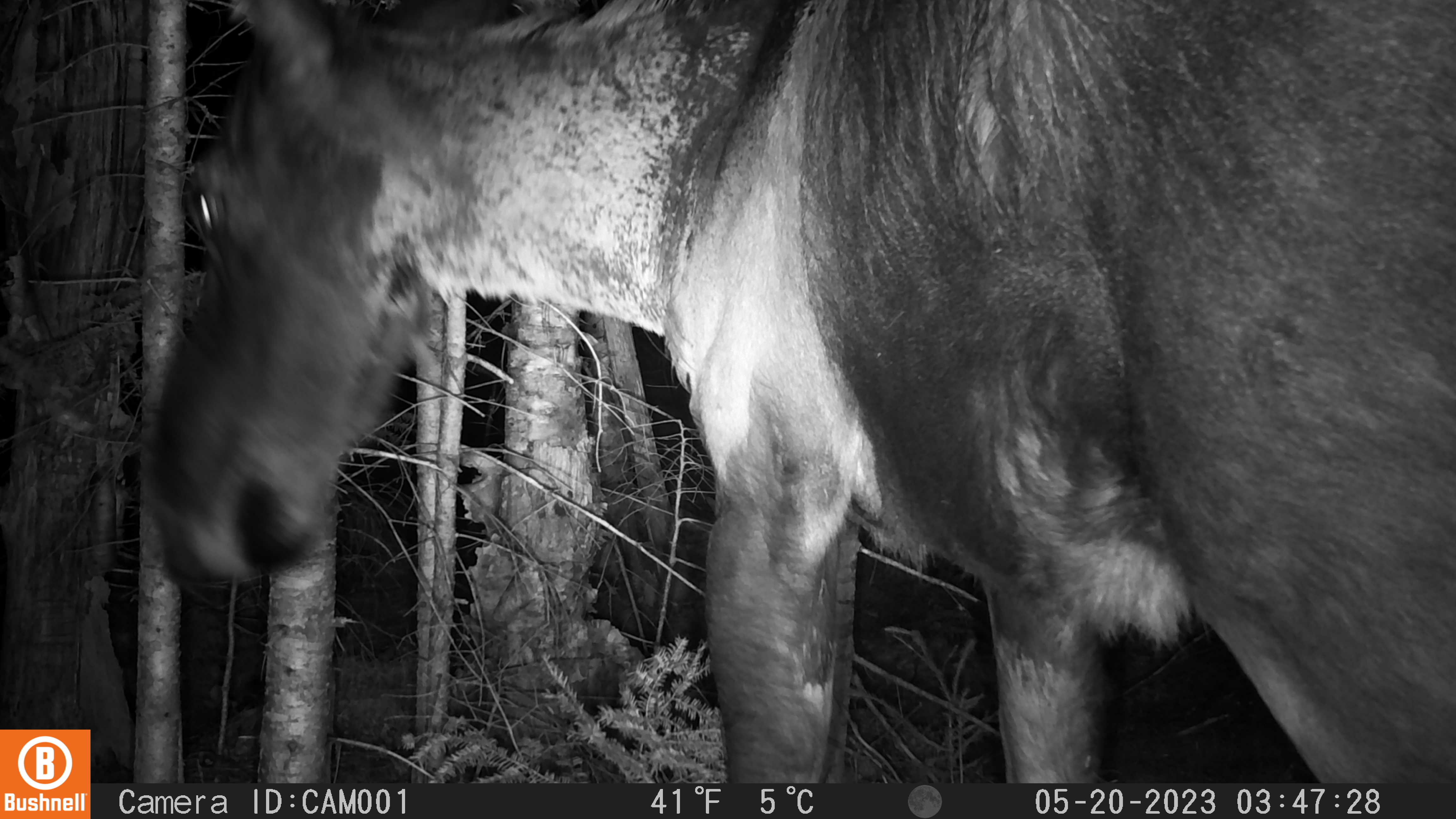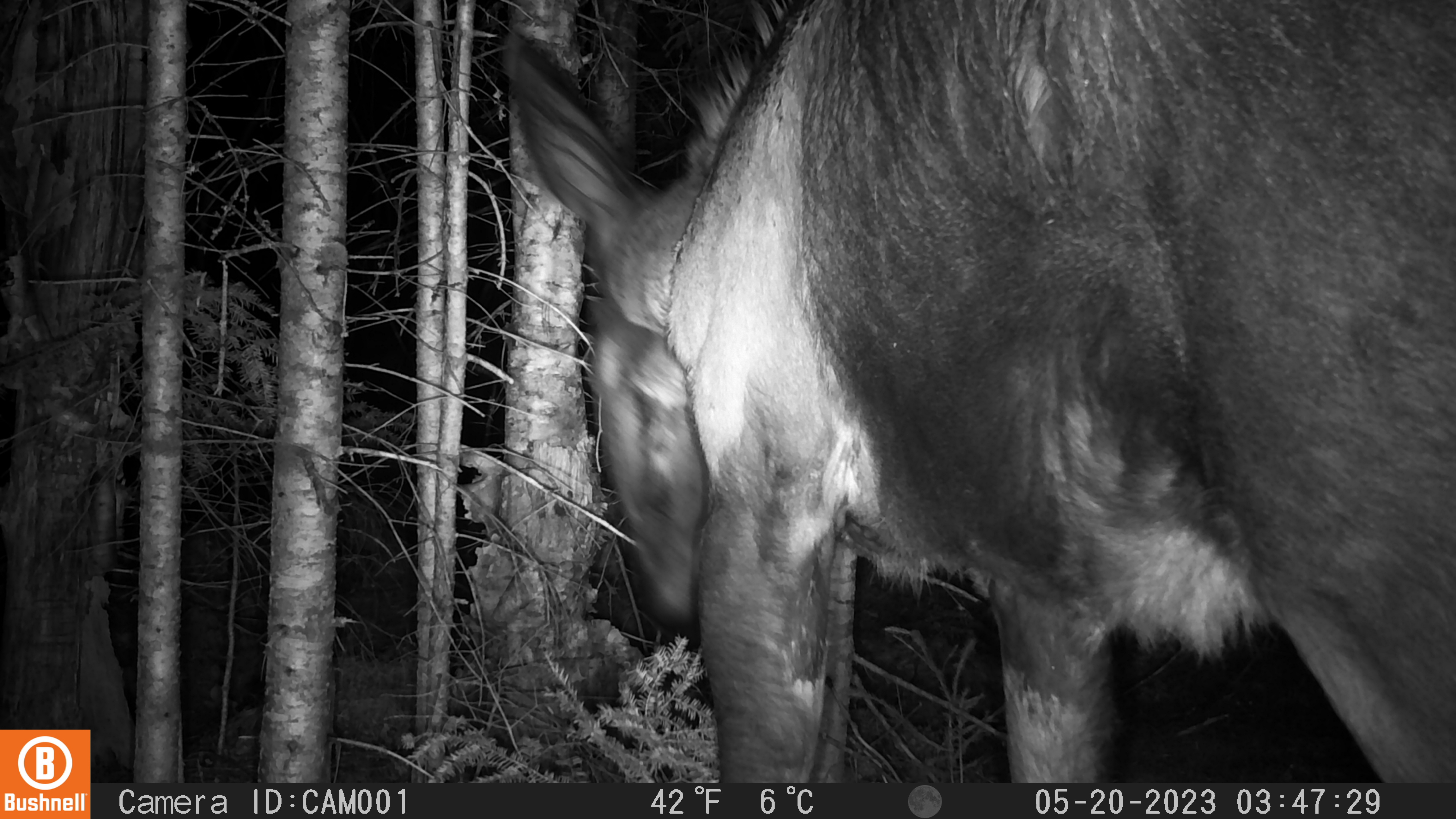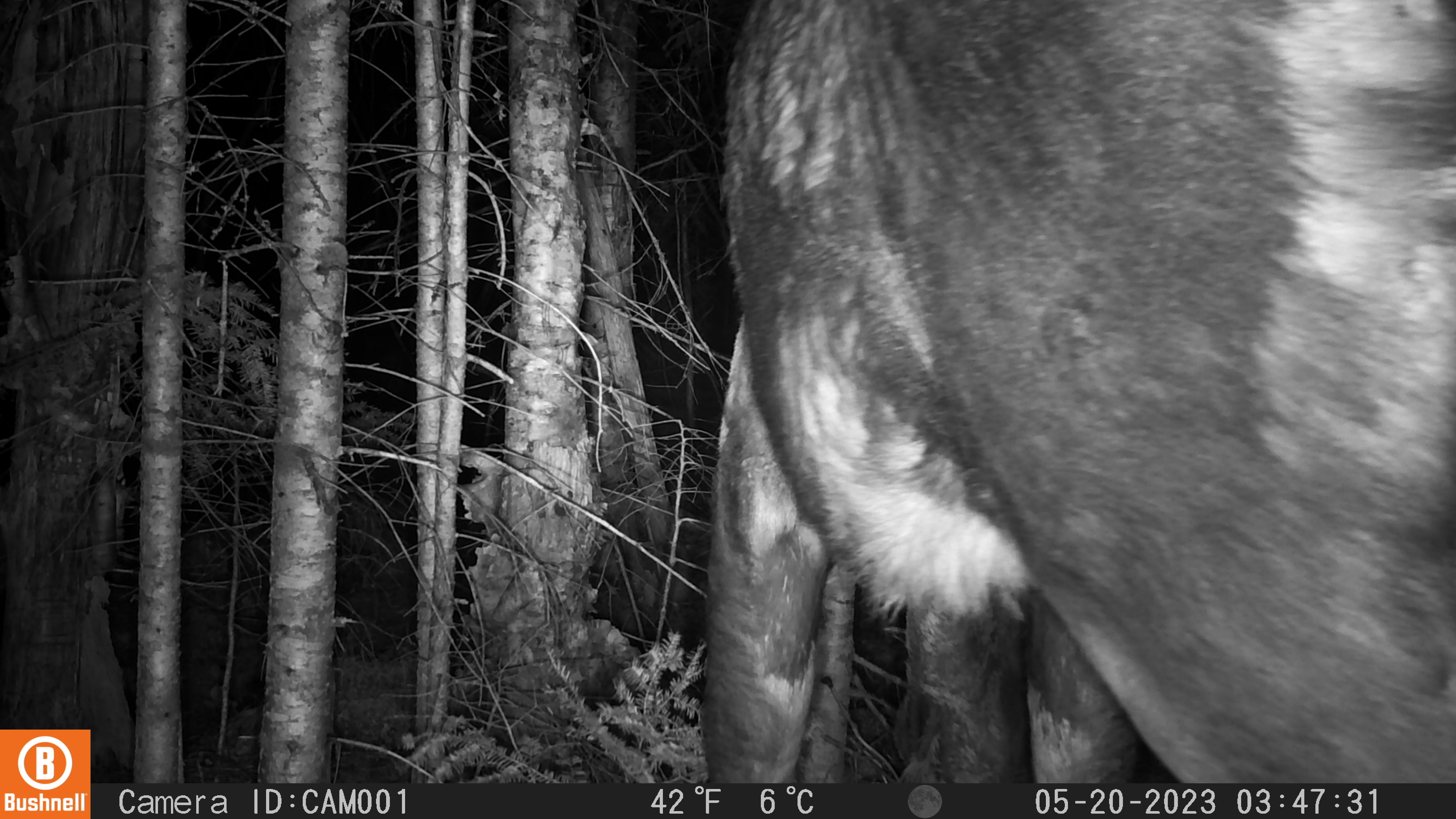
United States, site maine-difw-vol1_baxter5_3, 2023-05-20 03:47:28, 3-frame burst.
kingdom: Animalia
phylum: Chordata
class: Mammalia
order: Artiodactyla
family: Cervidae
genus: Alces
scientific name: Alces alces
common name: moose